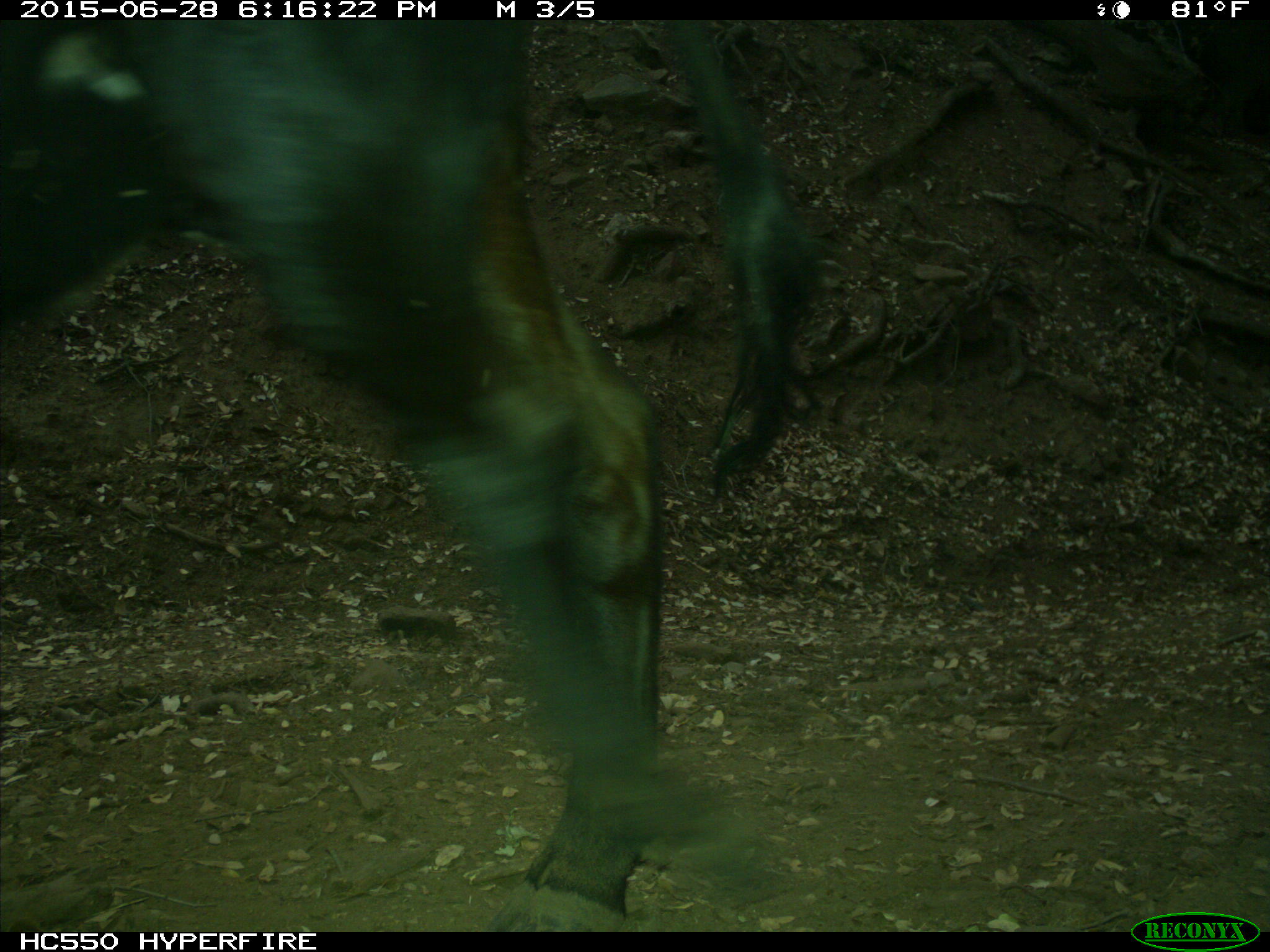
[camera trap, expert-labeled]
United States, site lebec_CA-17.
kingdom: Animalia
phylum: Chordata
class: Mammalia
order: Artiodactyla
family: Bovidae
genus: Bos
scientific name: Bos taurus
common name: domestic cow